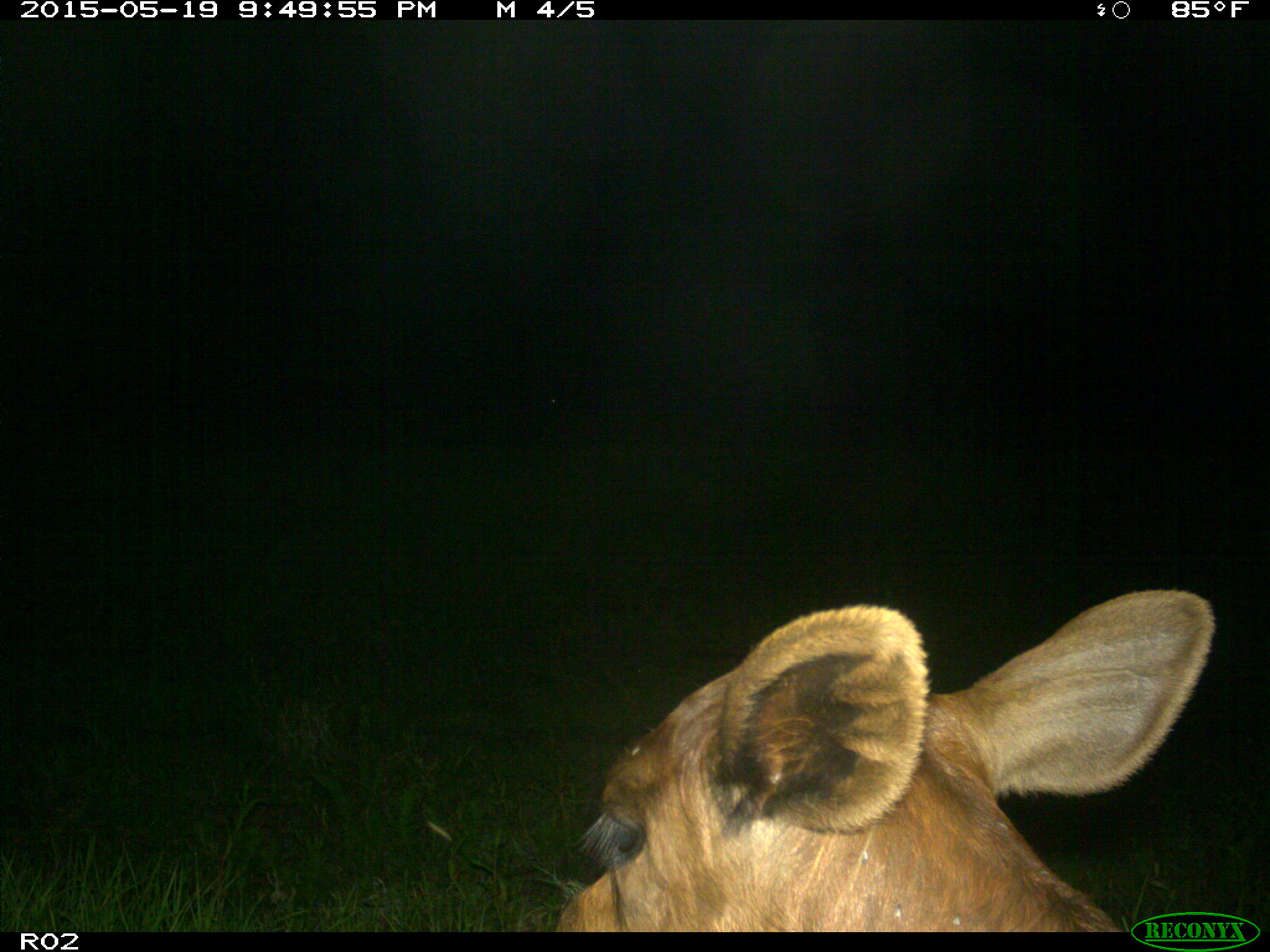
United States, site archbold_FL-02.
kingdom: Animalia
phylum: Chordata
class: Mammalia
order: Artiodactyla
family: Bovidae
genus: Bos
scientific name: Bos taurus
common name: domestic cow